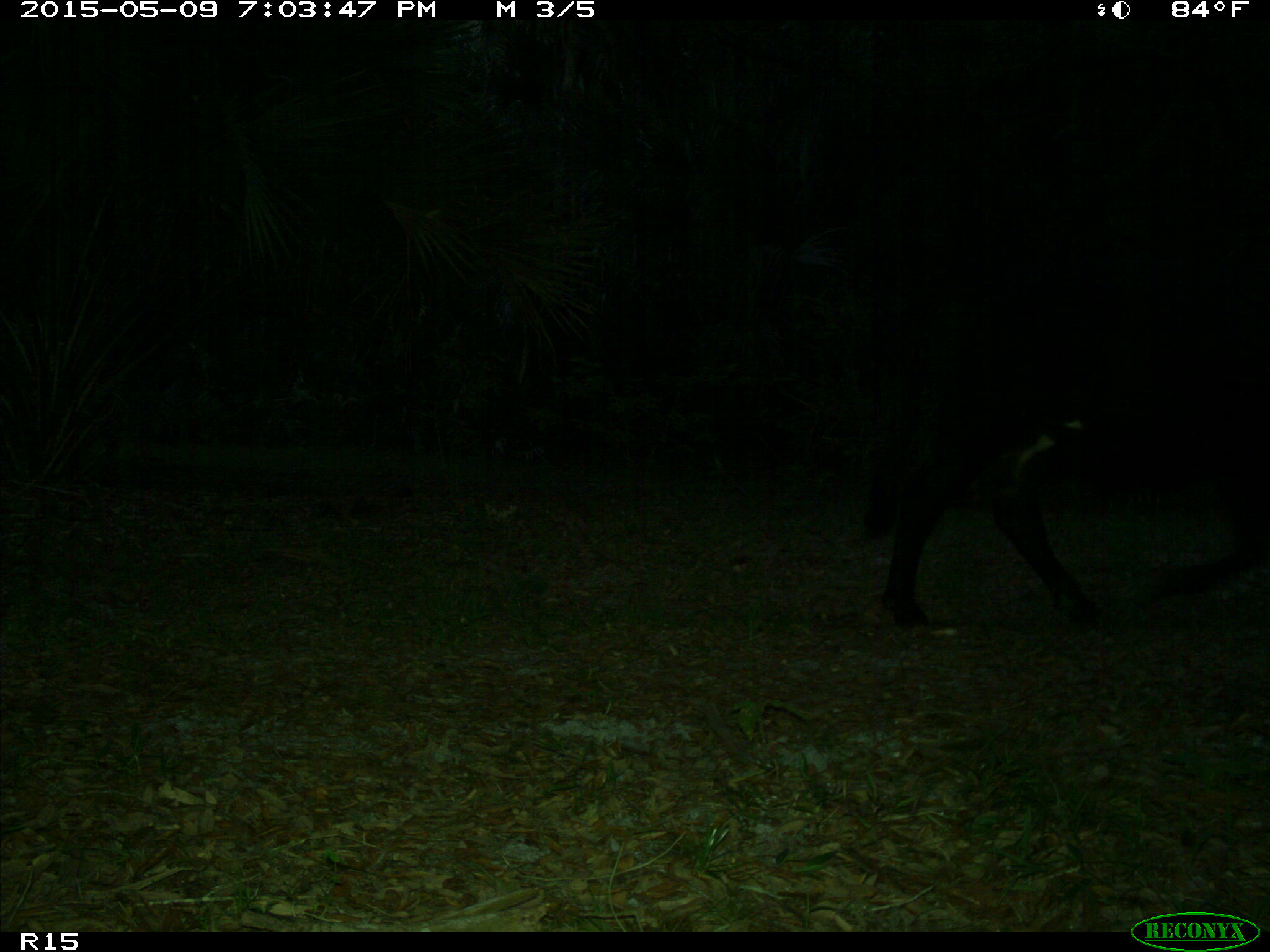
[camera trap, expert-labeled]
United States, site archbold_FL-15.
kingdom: Animalia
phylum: Chordata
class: Mammalia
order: Artiodactyla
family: Bovidae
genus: Bos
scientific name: Bos taurus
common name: domestic cow